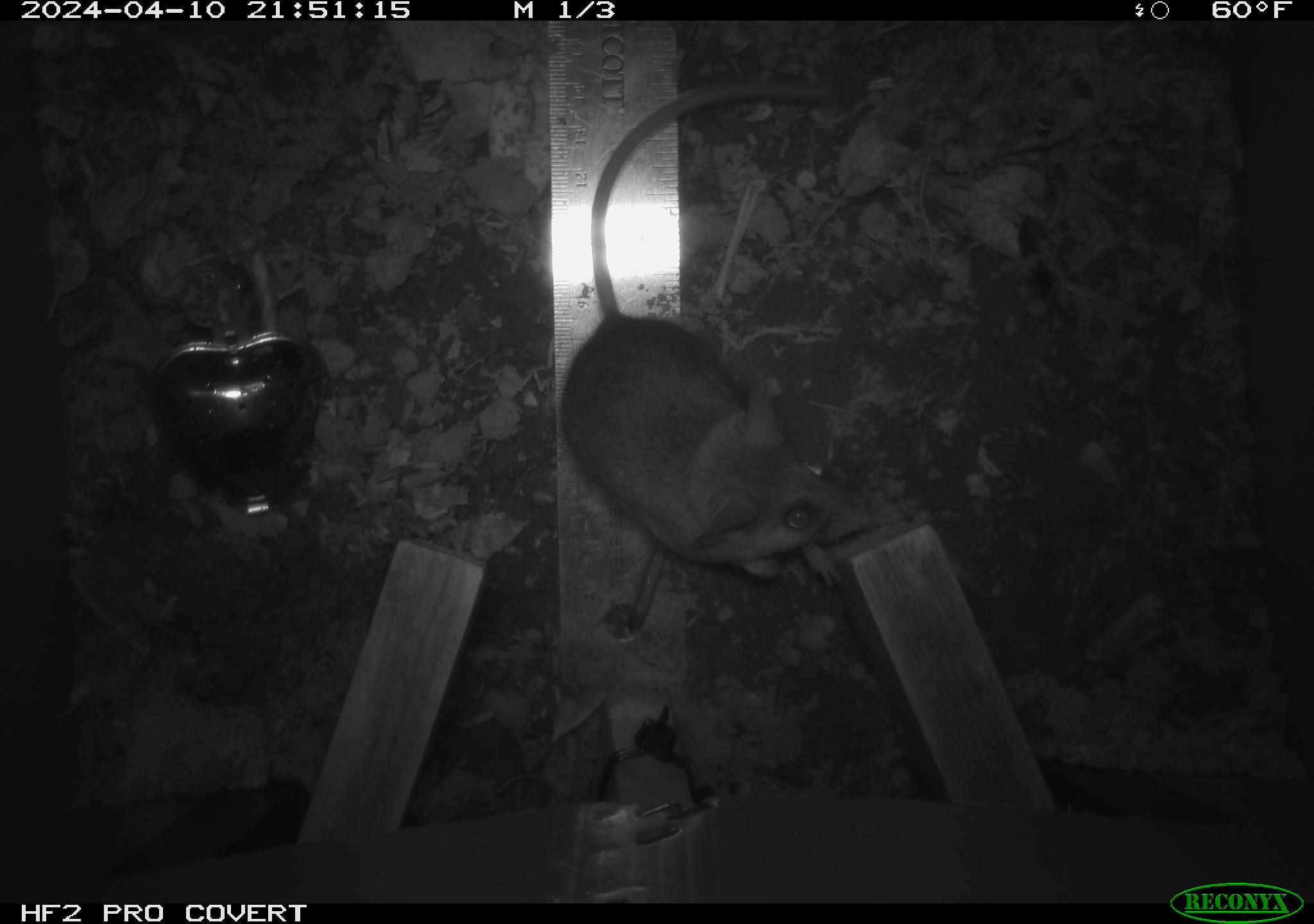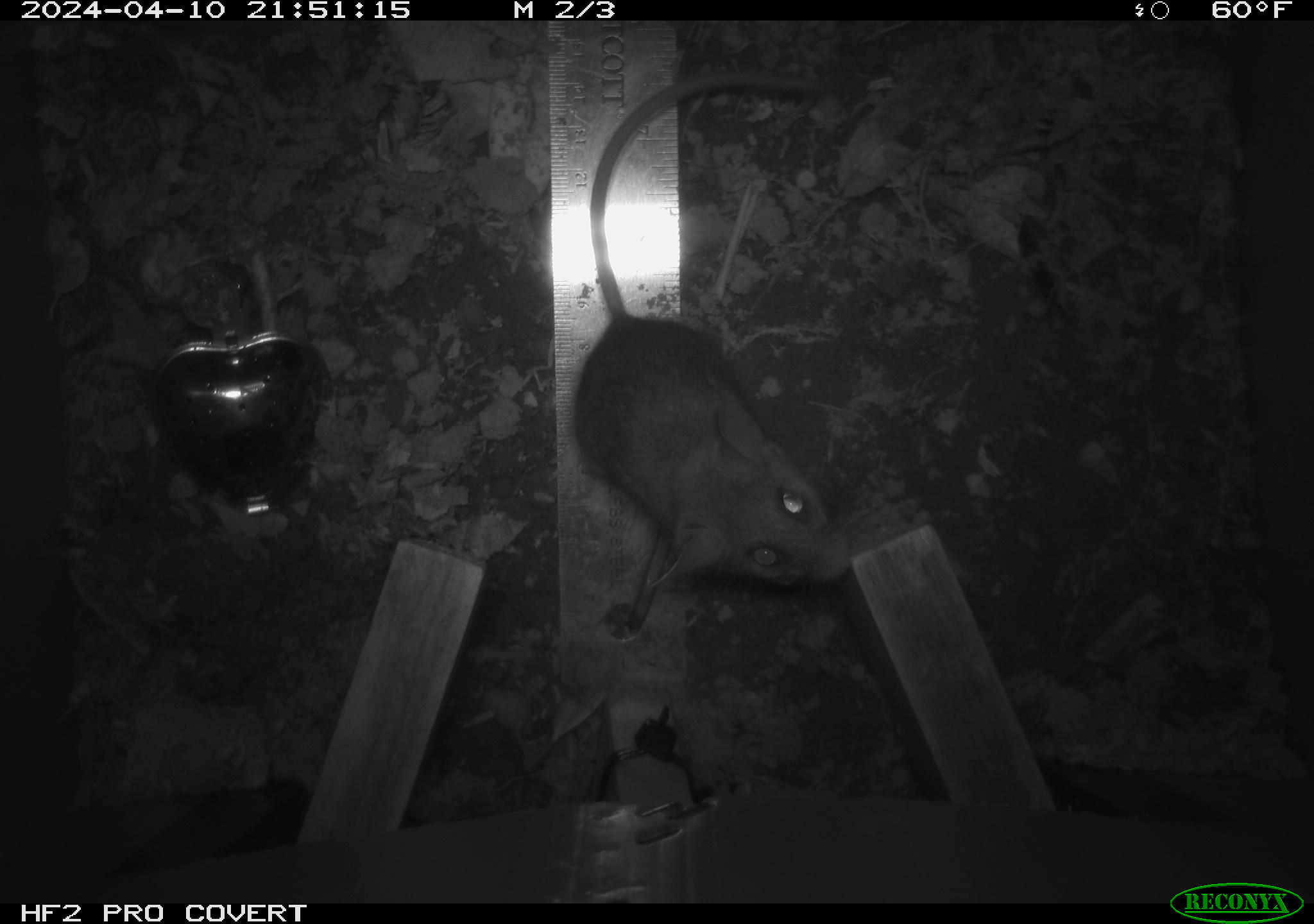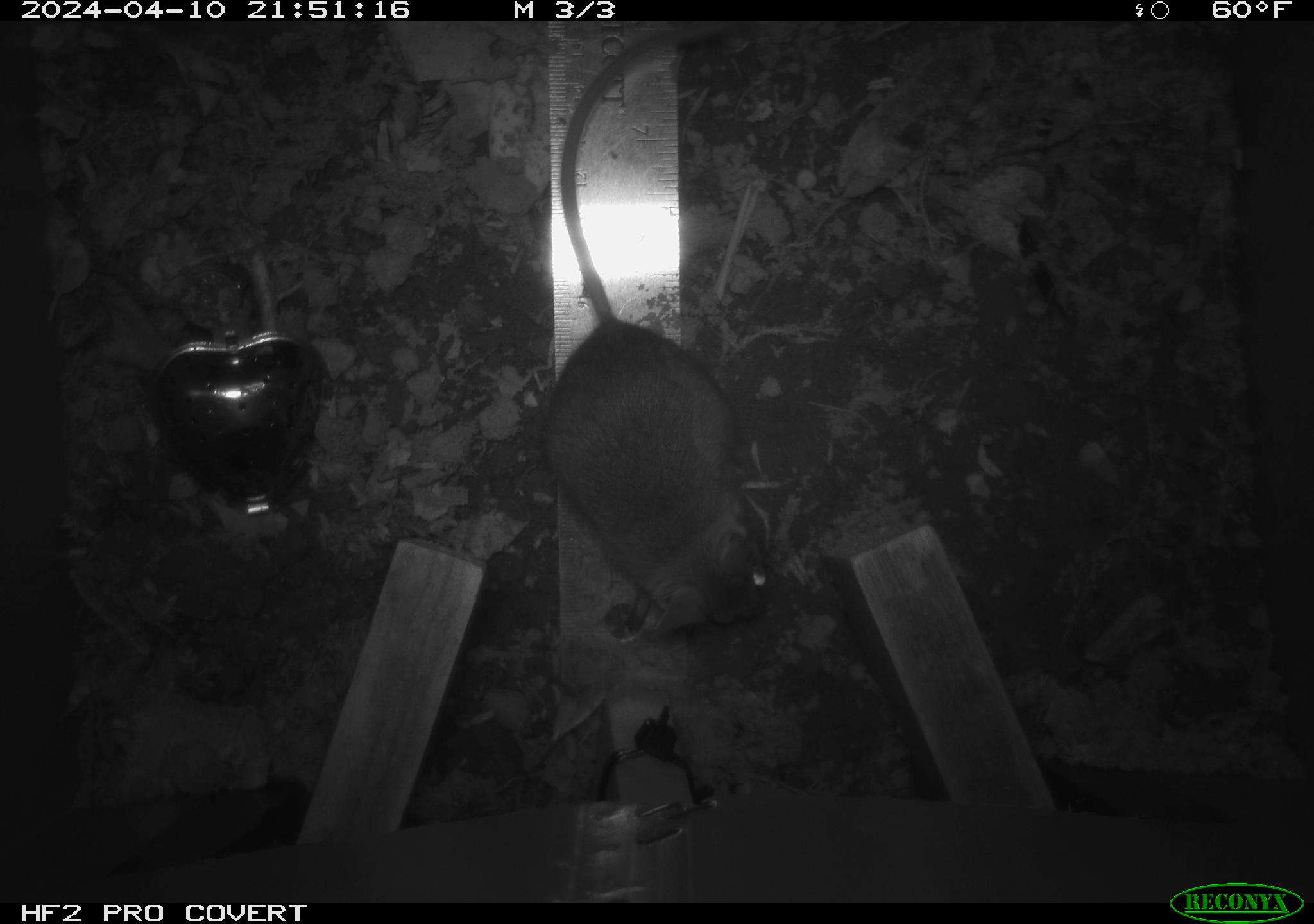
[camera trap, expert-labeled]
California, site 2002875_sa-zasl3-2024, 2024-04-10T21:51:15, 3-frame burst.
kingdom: Animalia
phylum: Chordata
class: Mammalia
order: Rodentia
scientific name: Rodentia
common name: rodent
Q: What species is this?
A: Rodent (Rodentia).